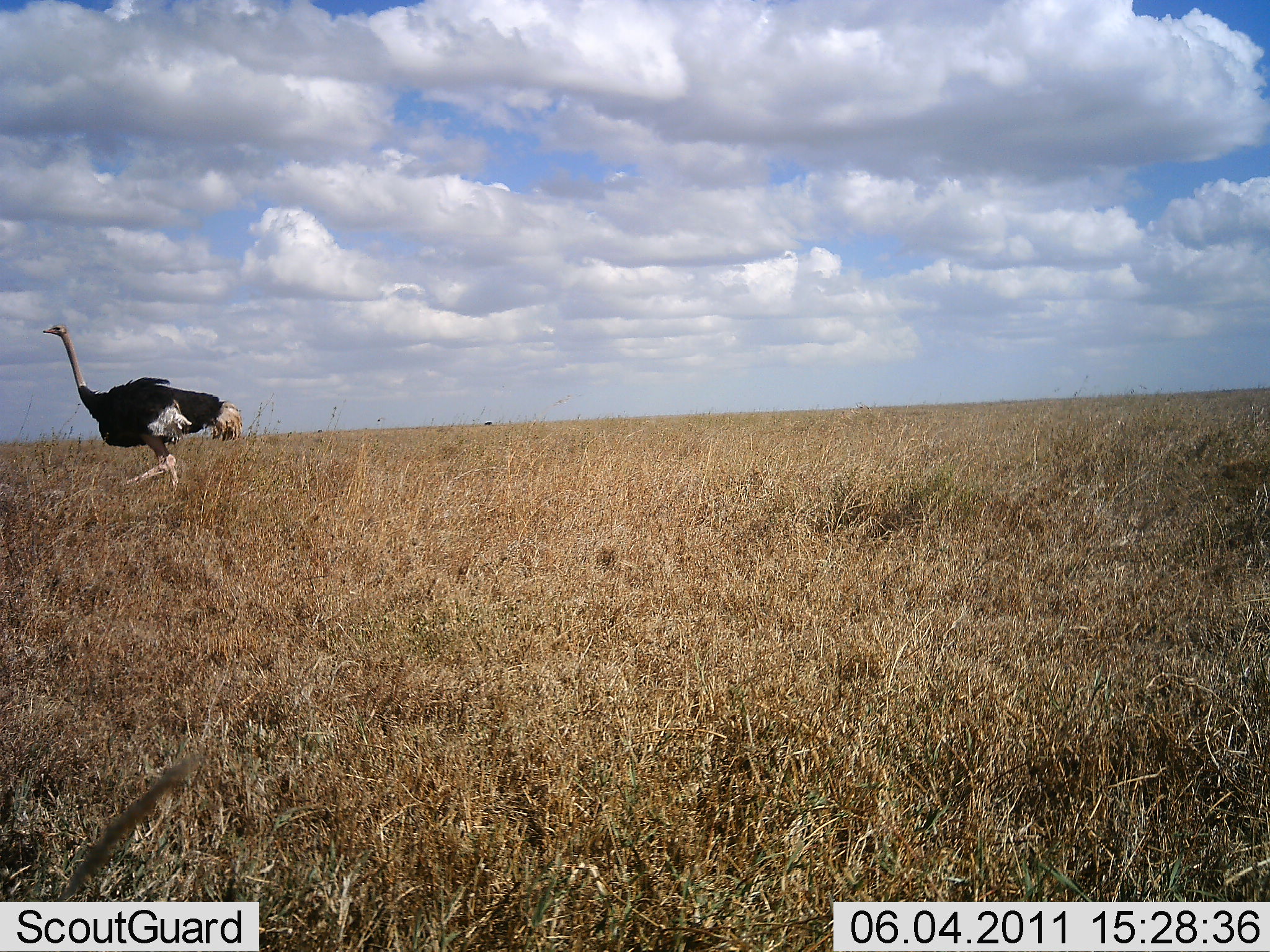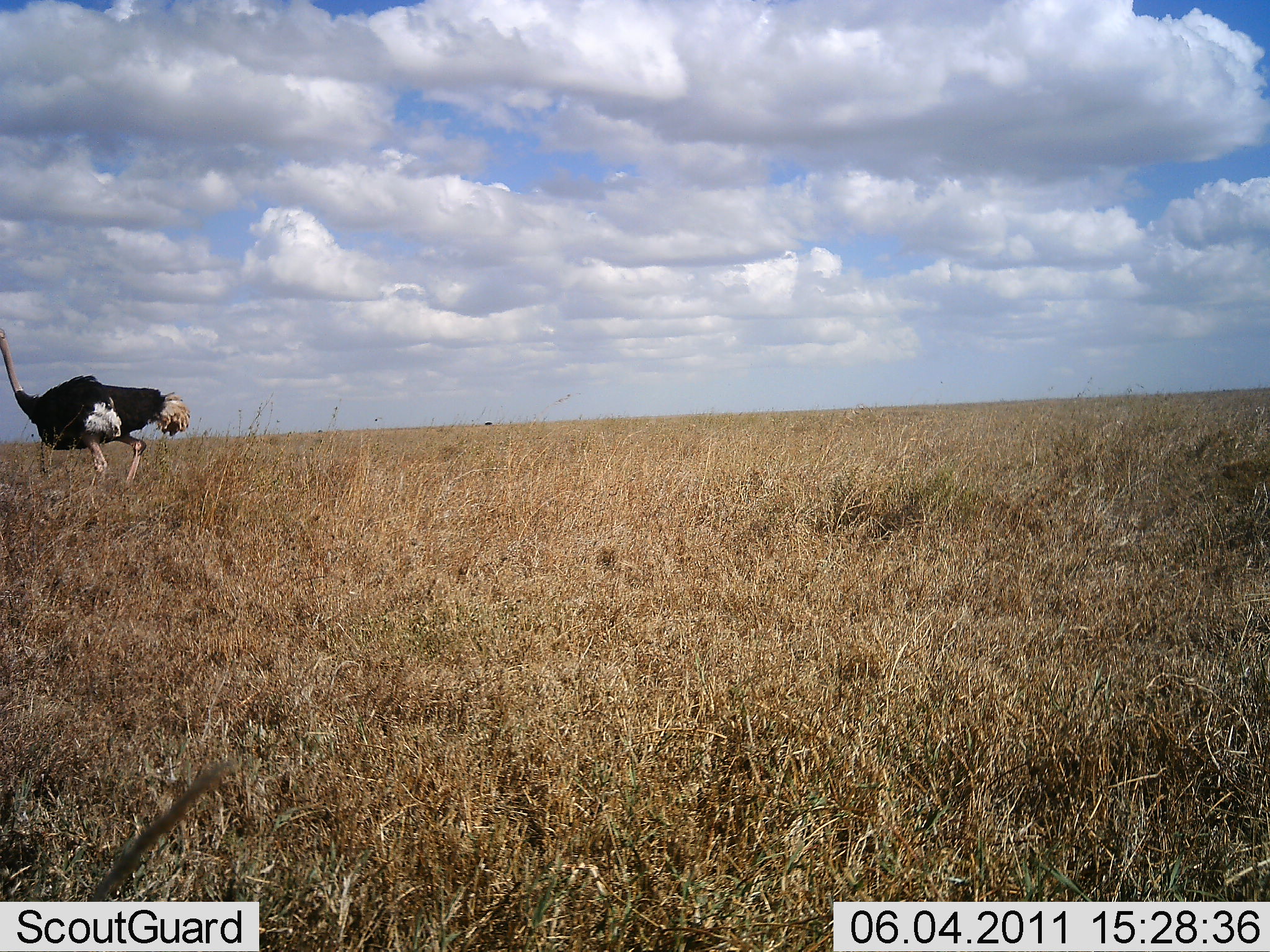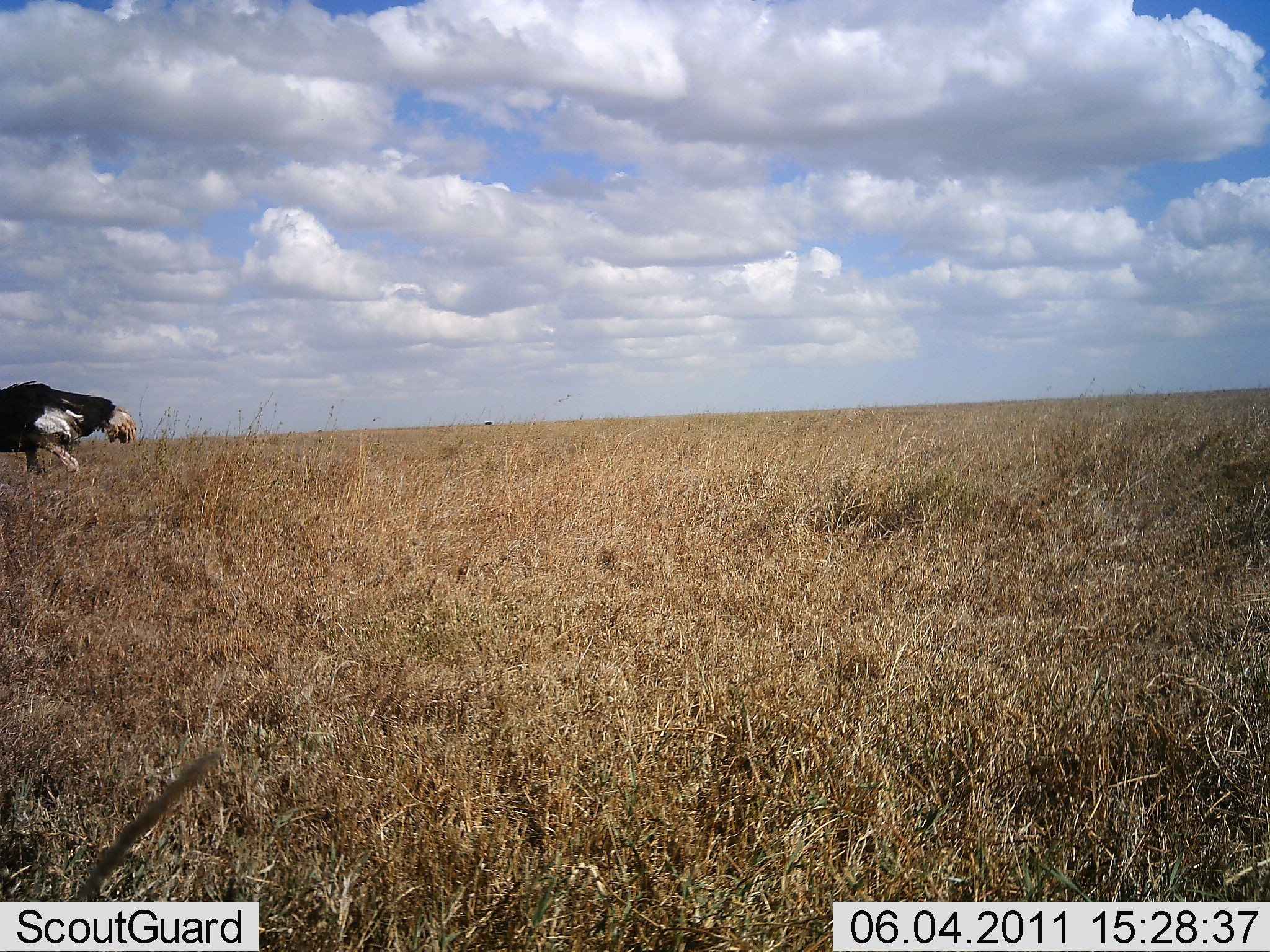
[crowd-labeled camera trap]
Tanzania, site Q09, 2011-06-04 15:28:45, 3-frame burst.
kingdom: Animalia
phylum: Chordata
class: Aves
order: Struthioniformes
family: Struthionidae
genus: Struthio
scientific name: Struthio camelus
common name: ostrich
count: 1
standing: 0%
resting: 0%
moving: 100%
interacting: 0%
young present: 0%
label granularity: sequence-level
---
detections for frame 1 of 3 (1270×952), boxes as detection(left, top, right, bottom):
animal: detection(41, 324, 245, 502)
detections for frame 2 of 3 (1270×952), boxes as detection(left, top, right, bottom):
animal: detection(0, 329, 191, 493)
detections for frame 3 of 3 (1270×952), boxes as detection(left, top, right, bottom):
animal: detection(0, 380, 137, 484)